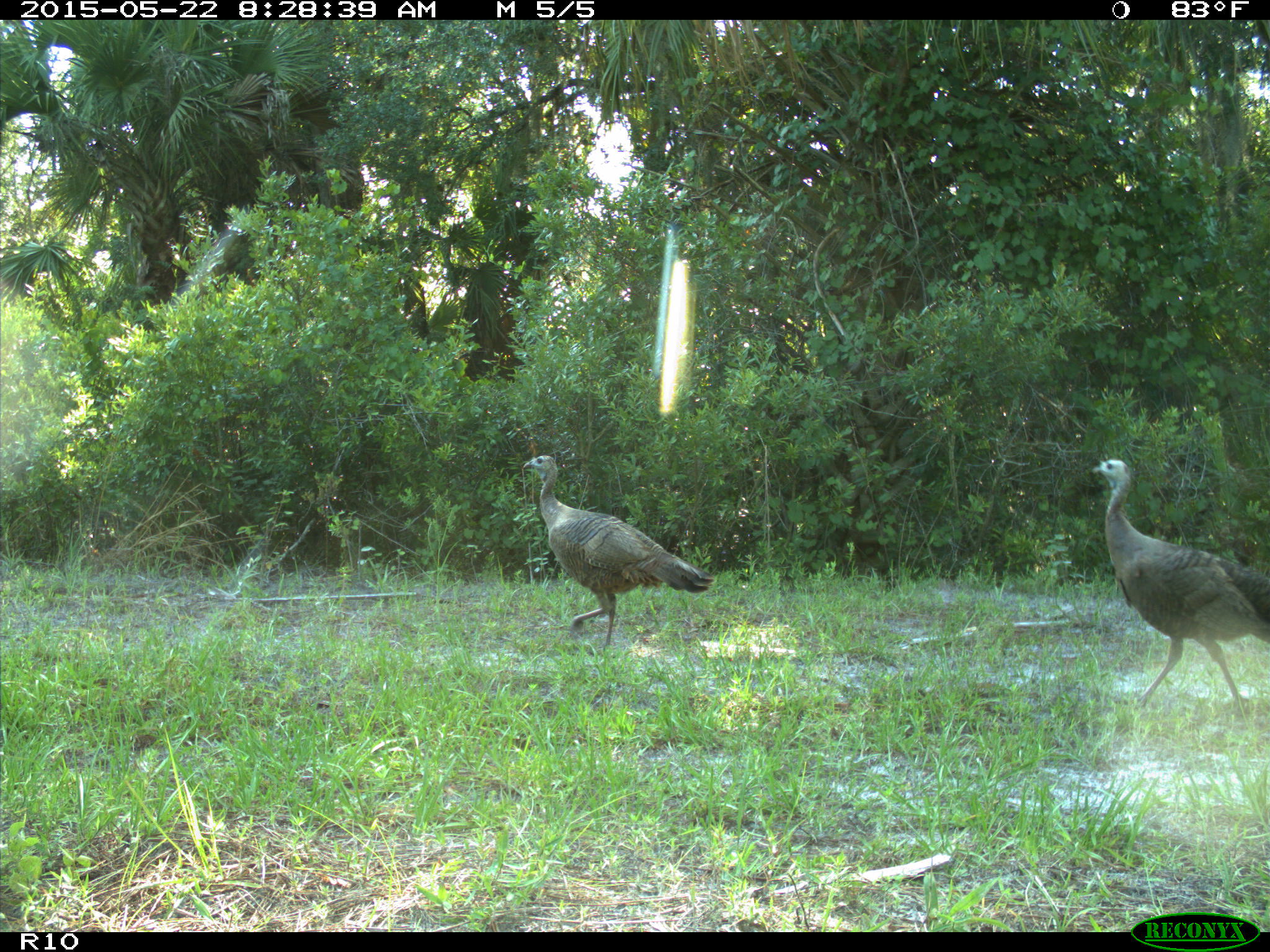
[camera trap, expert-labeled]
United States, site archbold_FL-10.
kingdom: Animalia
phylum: Chordata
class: Aves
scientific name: Aves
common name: birds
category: unidentified bird